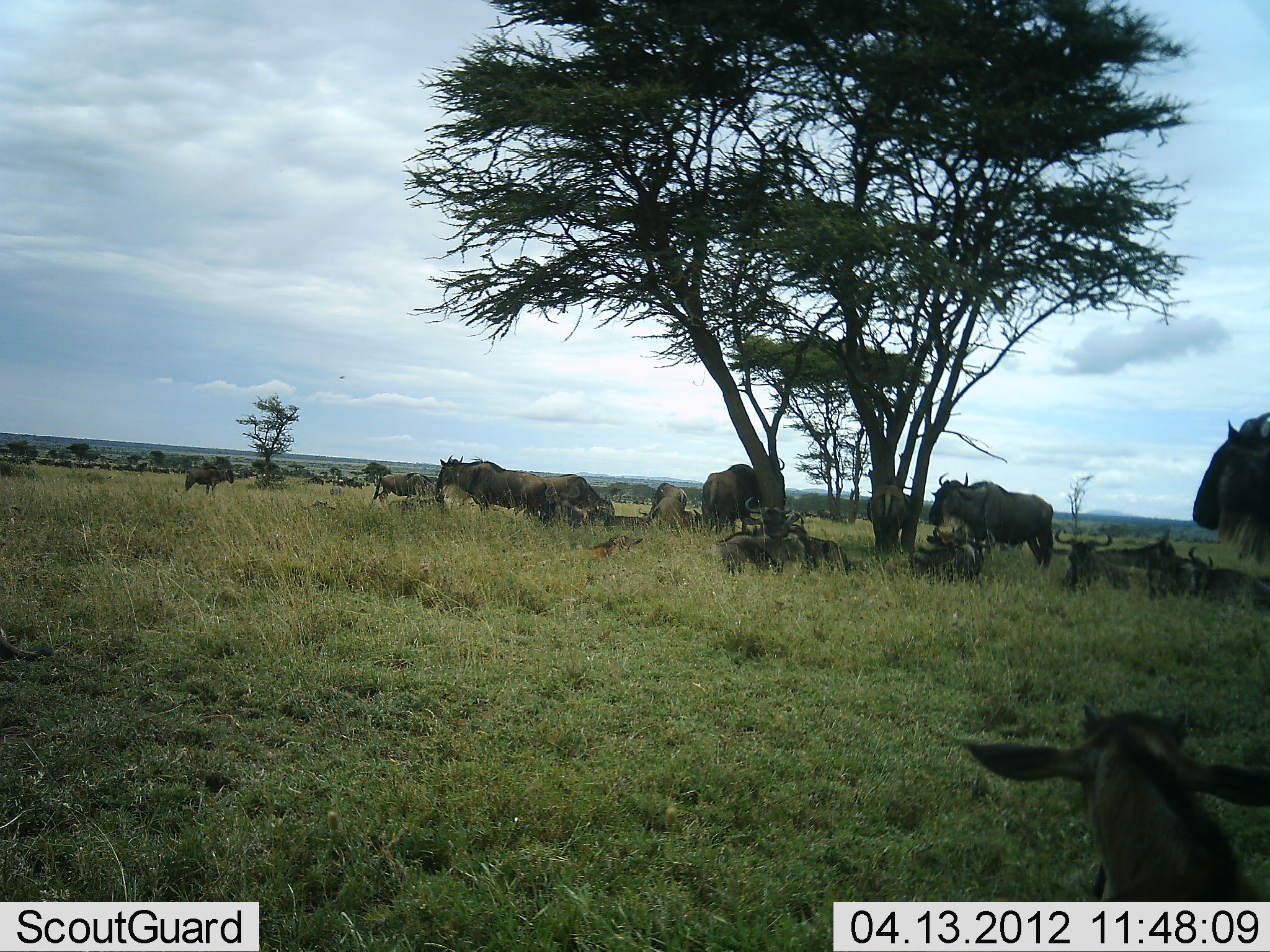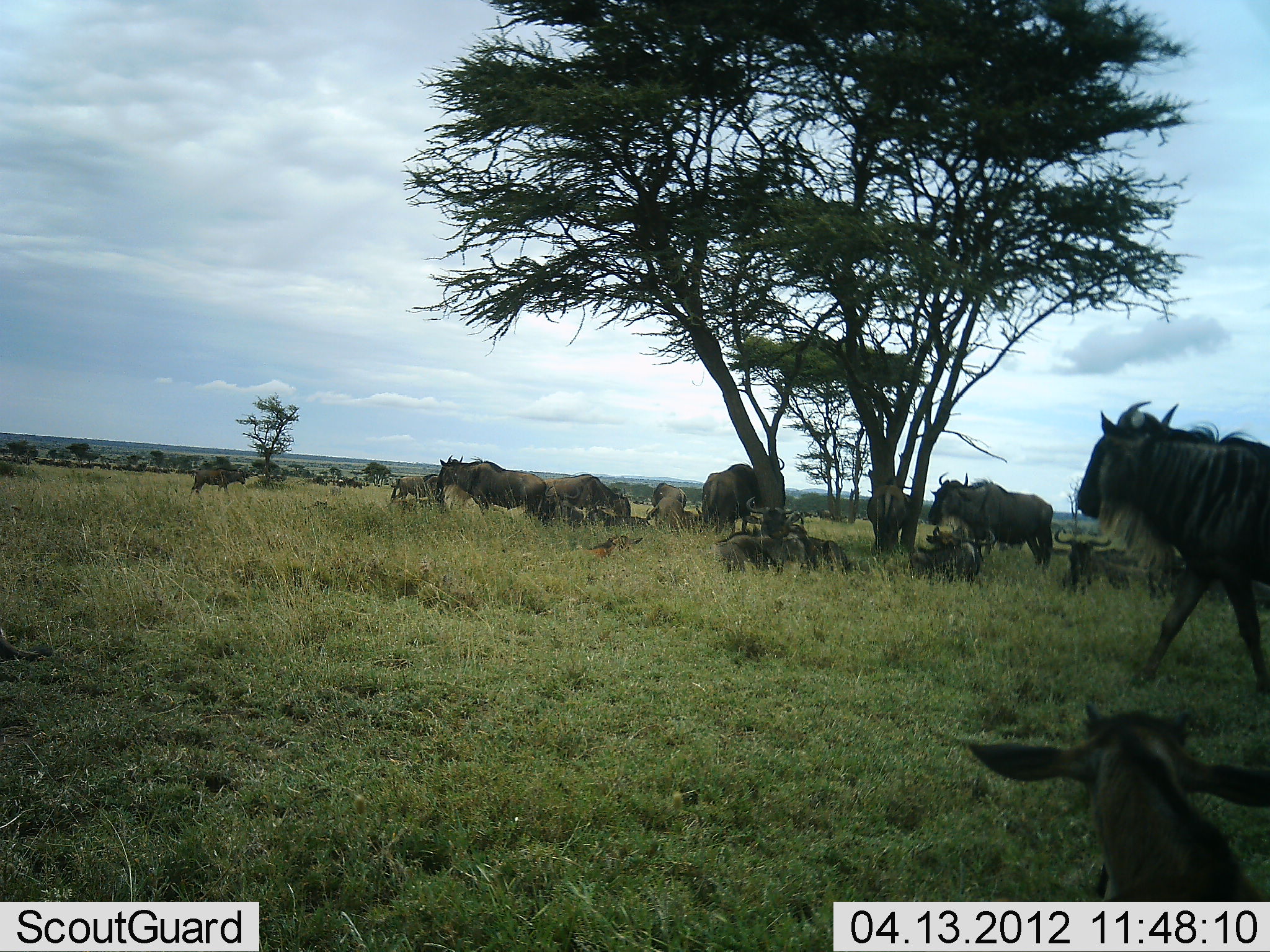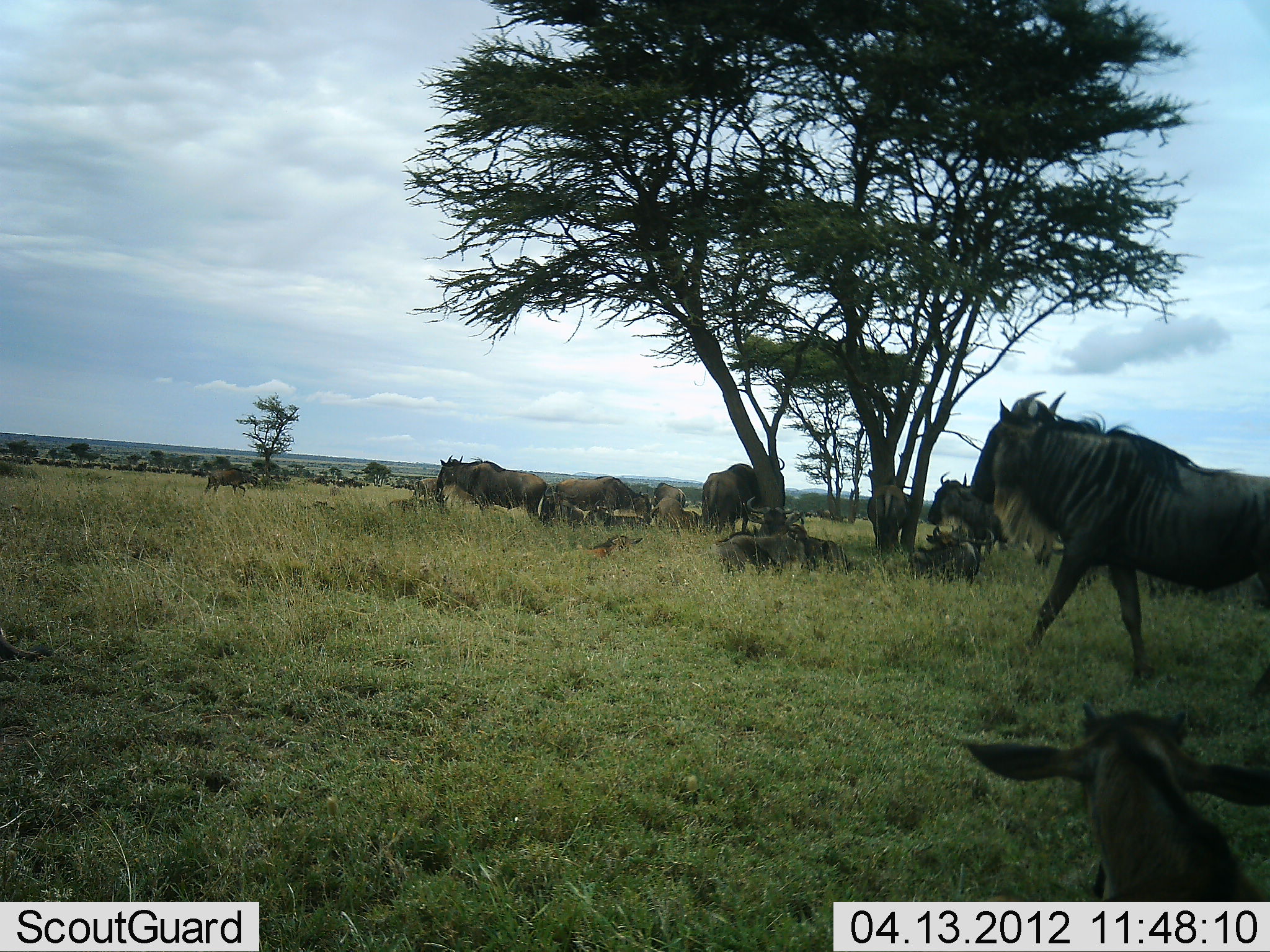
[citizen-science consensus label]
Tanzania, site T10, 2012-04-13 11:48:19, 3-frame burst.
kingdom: Animalia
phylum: Chordata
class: Mammalia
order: Artiodactyla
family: Bovidae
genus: Connochaetes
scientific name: Connochaetes taurinus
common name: blue wildebeest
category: wildebeest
Wildebeest (blue wildebeest) (Connochaetes taurinus), count 11-50. Behavior (volunteer vote fractions): standing 67%, resting 89%, moving 59%, interacting 0%. Young present (vote fraction): 37%. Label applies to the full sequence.